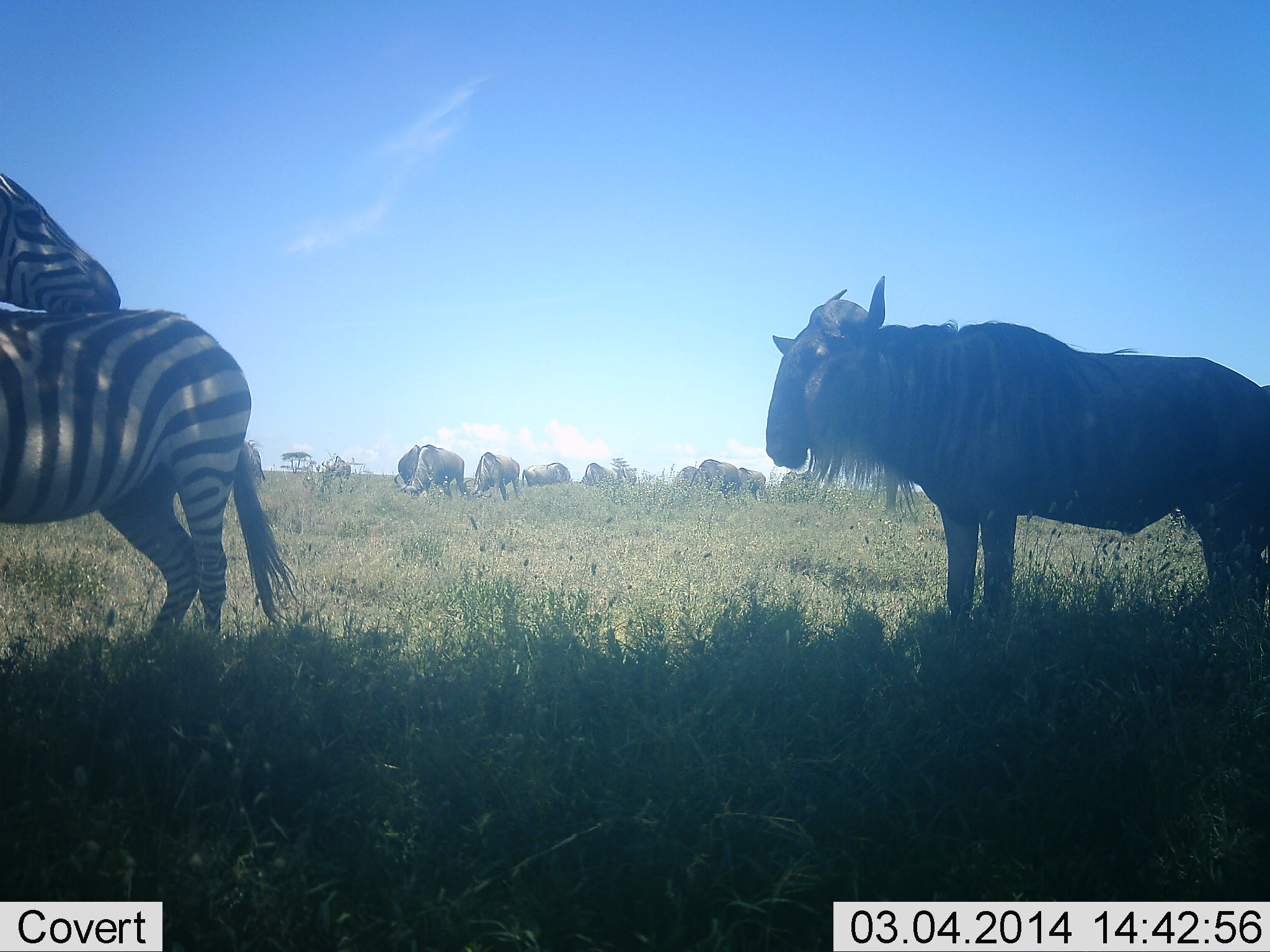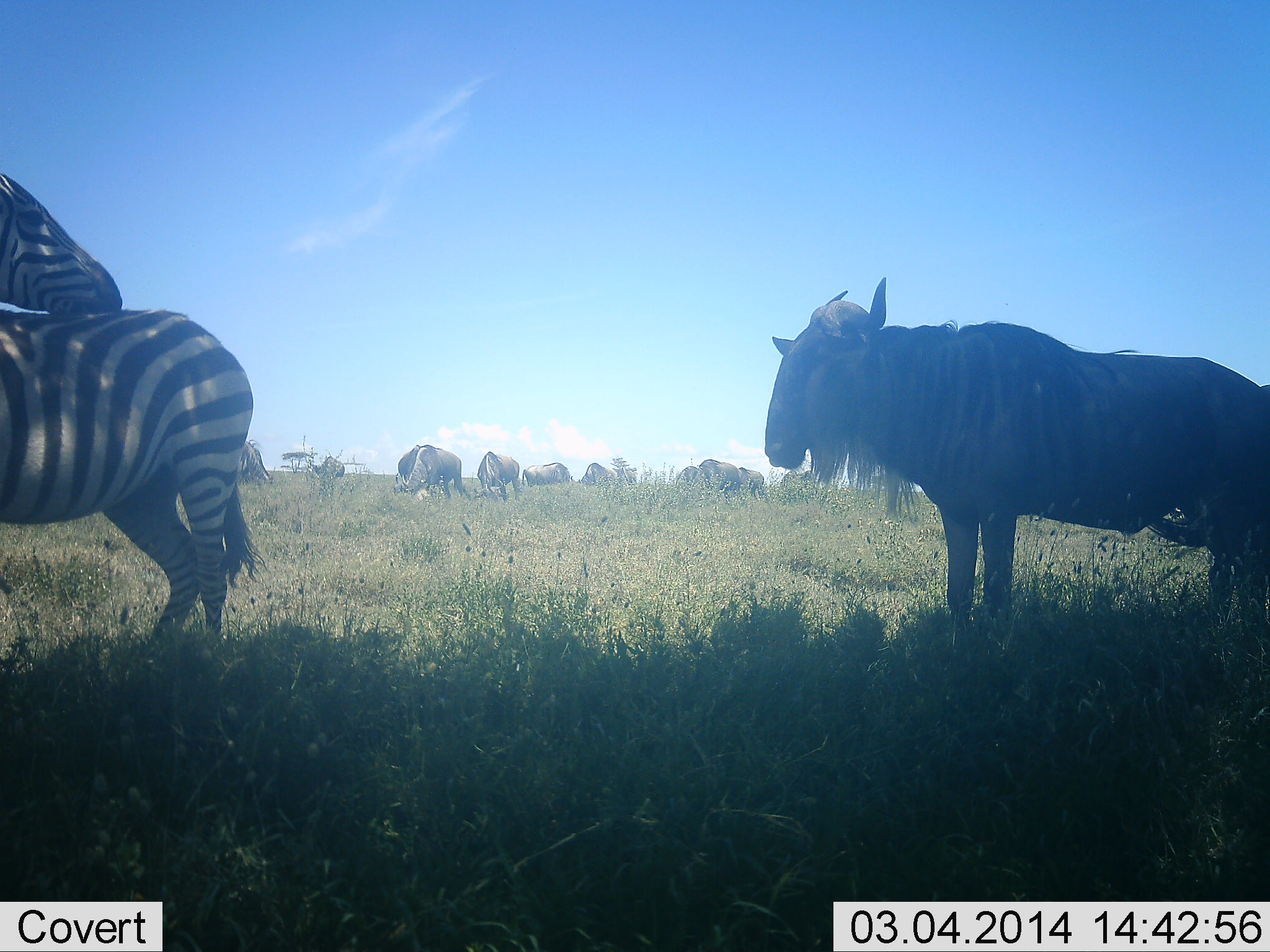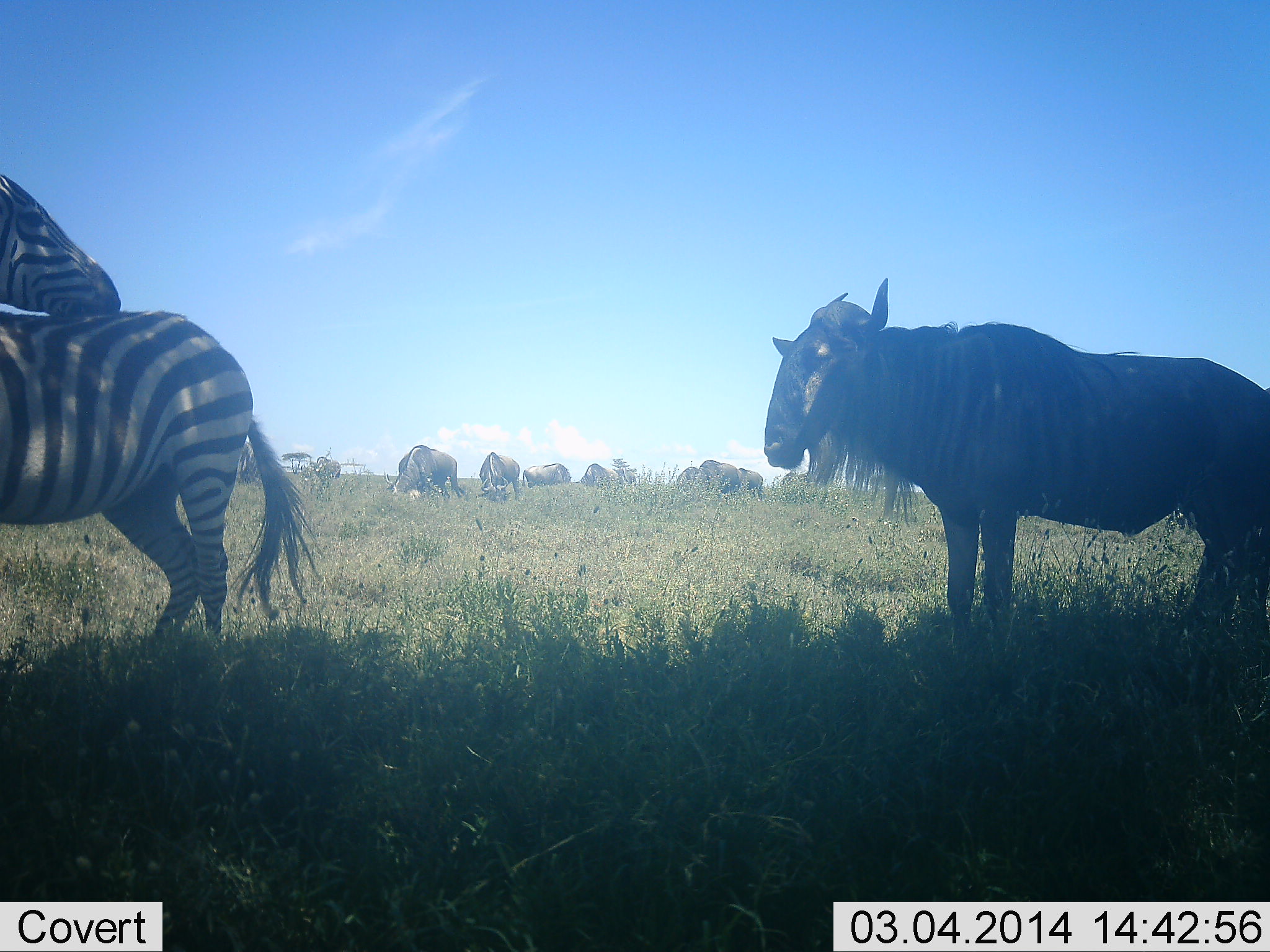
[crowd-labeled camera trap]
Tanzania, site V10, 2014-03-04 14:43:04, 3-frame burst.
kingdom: Animalia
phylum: Chordata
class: Mammalia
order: Artiodactyla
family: Bovidae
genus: Connochaetes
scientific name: Connochaetes taurinus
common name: blue wildebeest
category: wildebeest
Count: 11-50.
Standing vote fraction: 100%.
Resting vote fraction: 0%.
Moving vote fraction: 20%.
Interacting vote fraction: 0%.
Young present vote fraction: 0%.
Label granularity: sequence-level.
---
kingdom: Animalia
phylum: Chordata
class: Mammalia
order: Perissodactyla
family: Equidae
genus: Equus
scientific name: Equus quagga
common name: plains zebra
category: zebra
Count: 2.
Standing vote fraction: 91%.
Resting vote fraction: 0%.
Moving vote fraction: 0%.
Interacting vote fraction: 36%.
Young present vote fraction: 0%.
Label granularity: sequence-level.